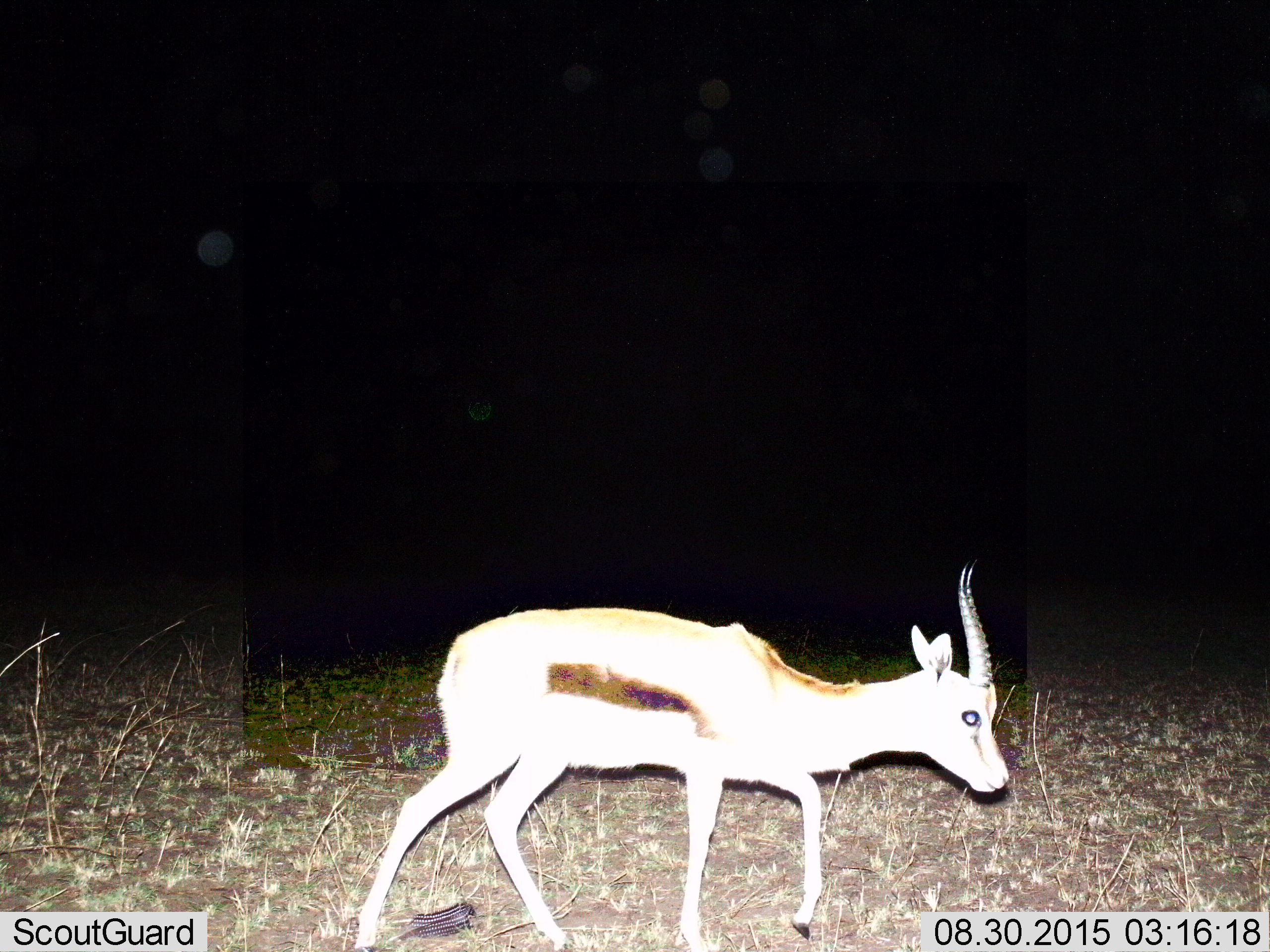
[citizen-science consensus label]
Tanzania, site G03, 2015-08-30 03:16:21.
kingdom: Animalia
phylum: Chordata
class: Mammalia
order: Artiodactyla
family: Bovidae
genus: Eudorcas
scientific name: Eudorcas thomsonii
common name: thomson's gazelle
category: gazellethomsons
Gazellethomsons (thomson's gazelle) (Eudorcas thomsonii), count 1. Behavior (volunteer vote fractions): standing 5%, resting 0%, moving 95%, interacting 0%. Young present (vote fraction): 11%. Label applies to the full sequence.